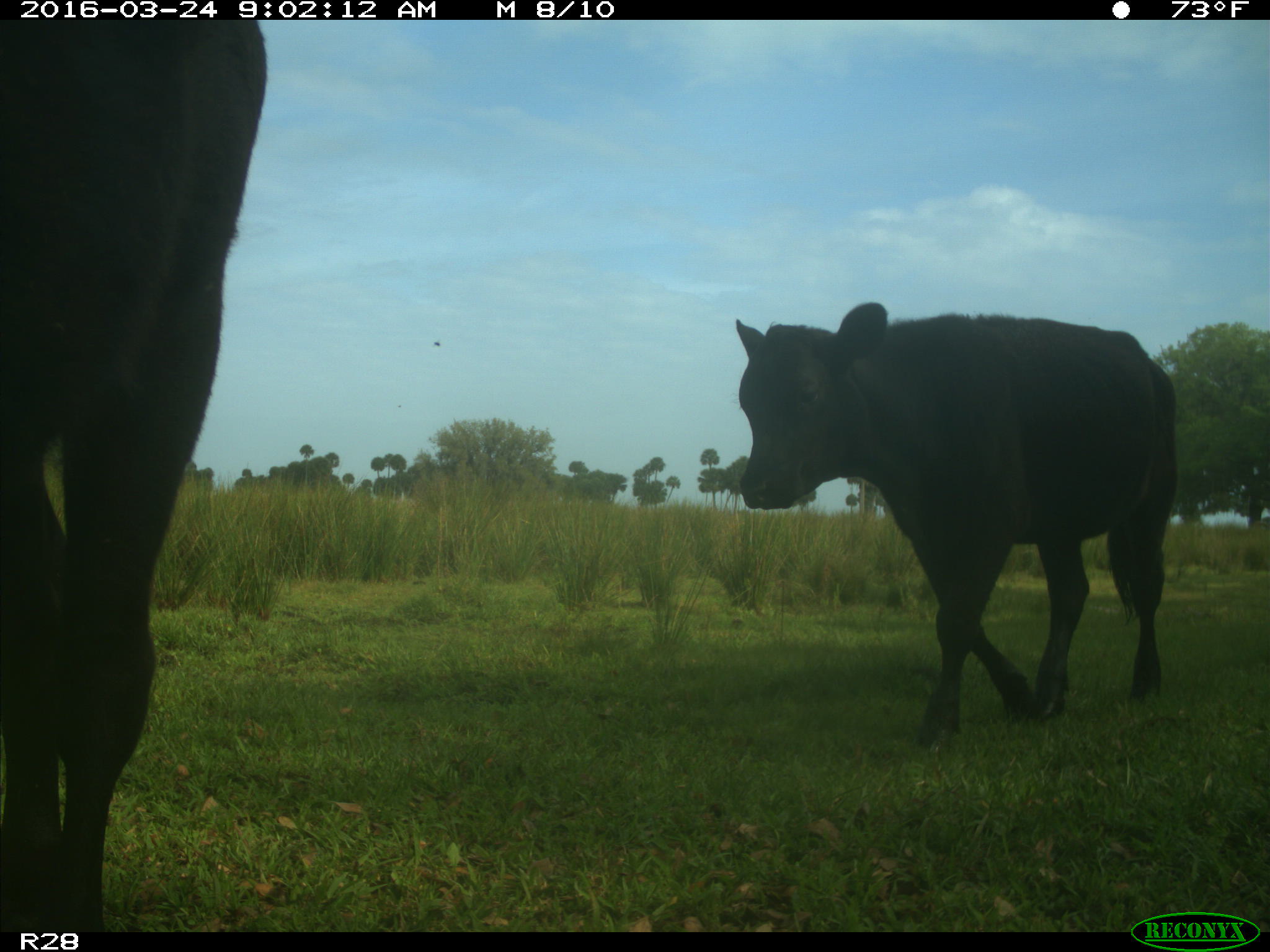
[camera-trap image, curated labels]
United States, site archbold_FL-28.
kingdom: Animalia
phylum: Chordata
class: Mammalia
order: Artiodactyla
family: Bovidae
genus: Bos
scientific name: Bos taurus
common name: domestic cow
Bos taurus (domestic cow).